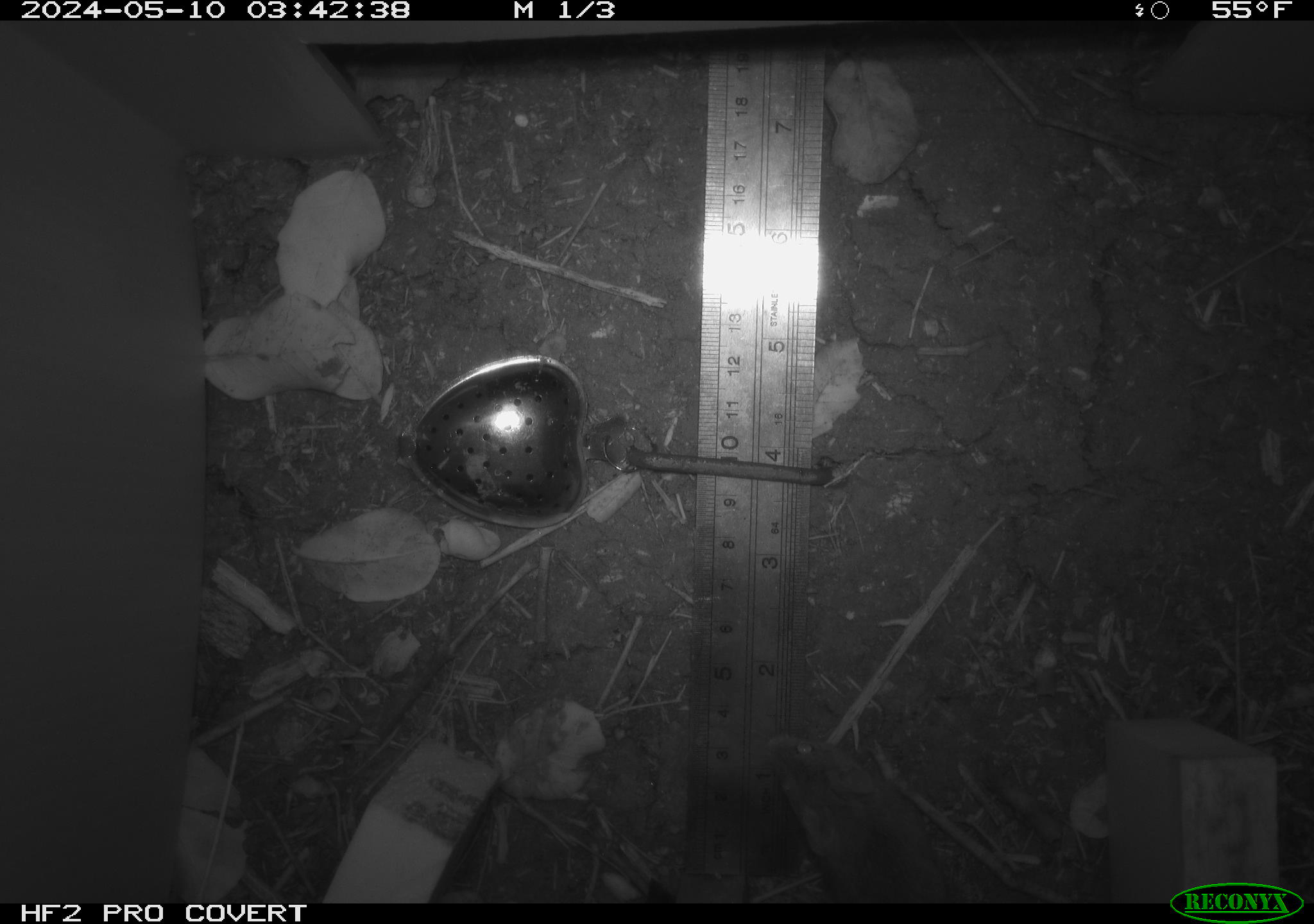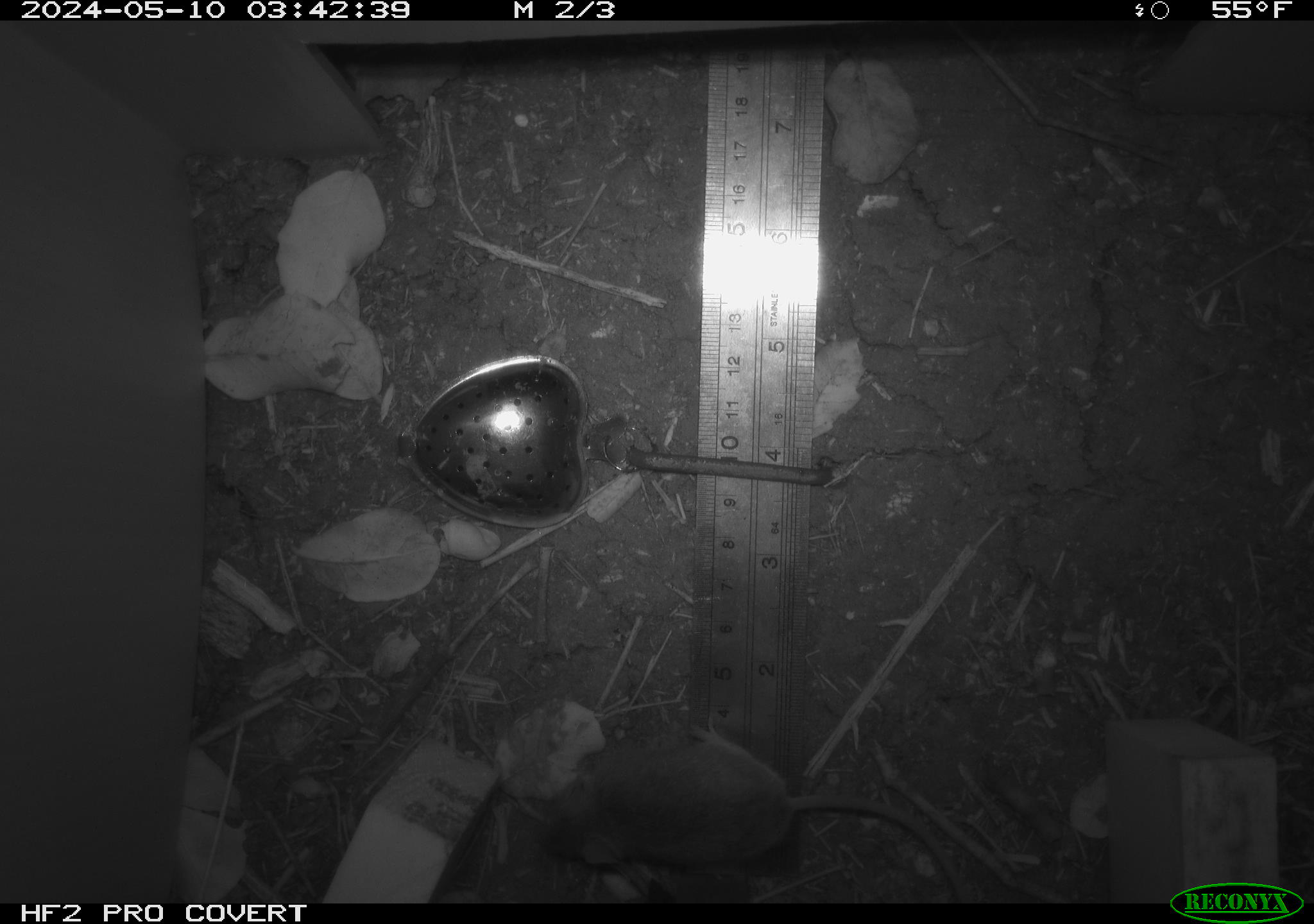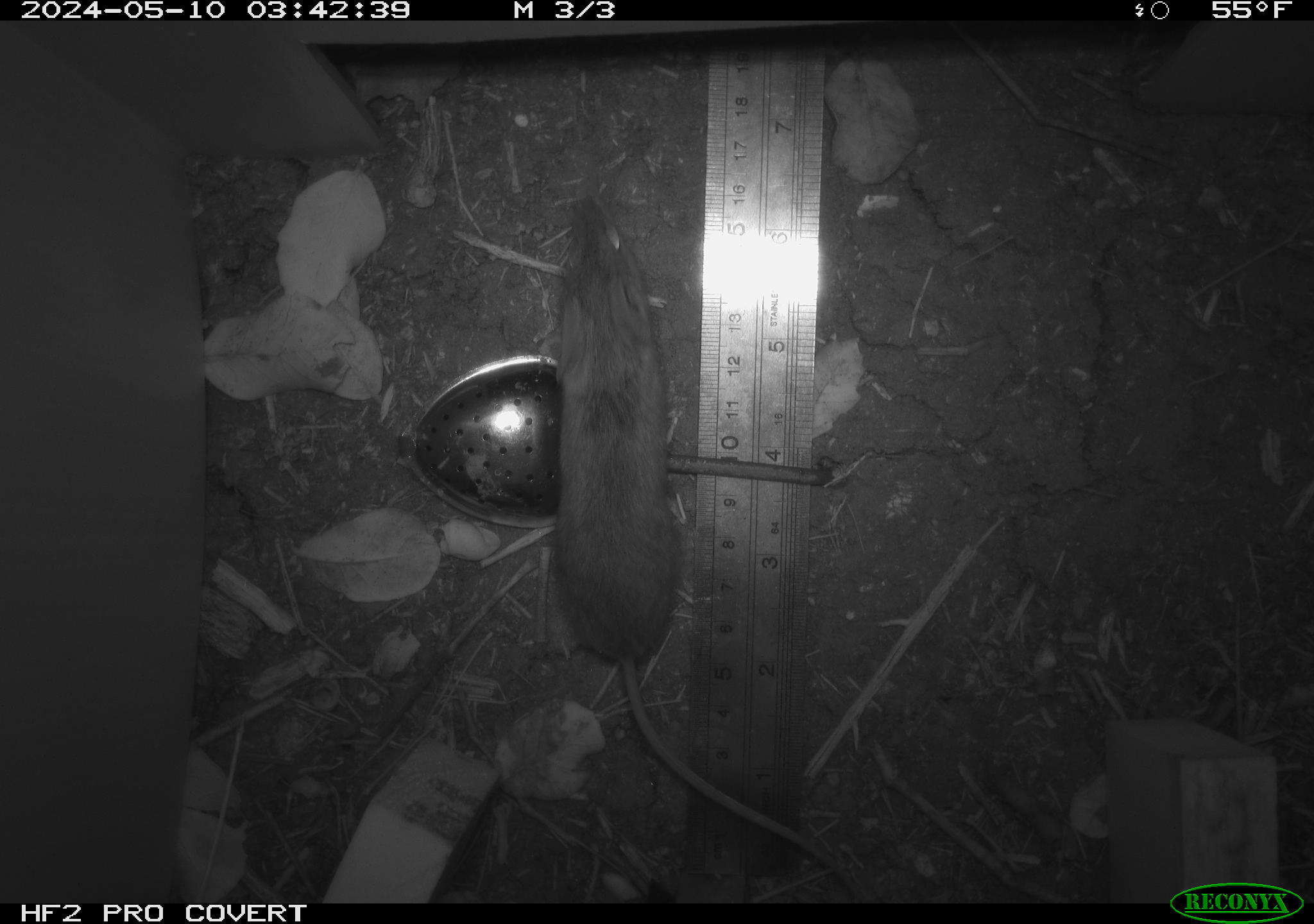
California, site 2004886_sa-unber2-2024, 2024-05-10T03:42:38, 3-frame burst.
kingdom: Animalia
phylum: Chordata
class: Mammalia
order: Rodentia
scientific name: Rodentia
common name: mouse species